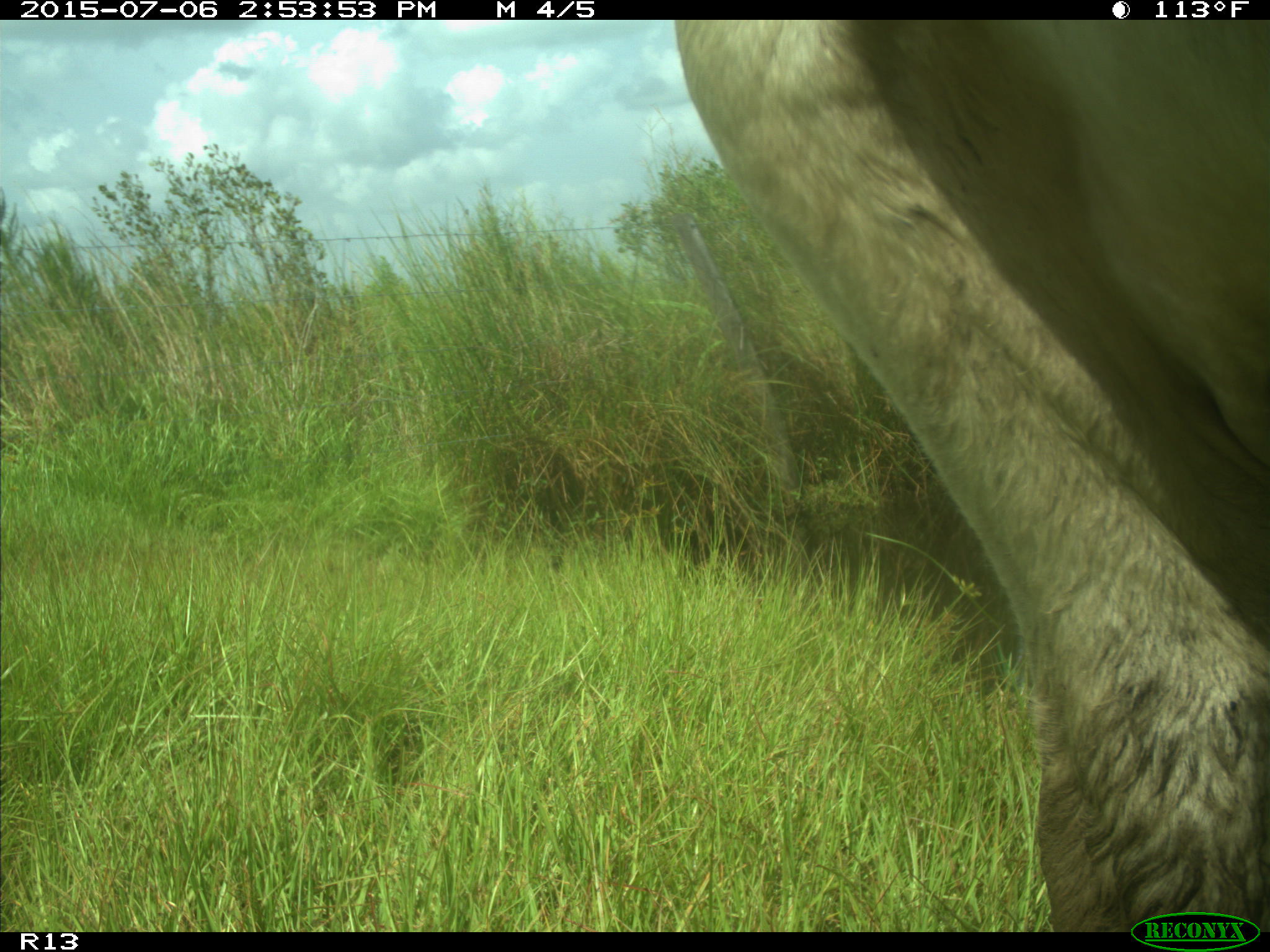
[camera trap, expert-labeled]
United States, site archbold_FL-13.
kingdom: Animalia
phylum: Chordata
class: Mammalia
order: Artiodactyla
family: Bovidae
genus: Bos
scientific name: Bos taurus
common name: domestic cow